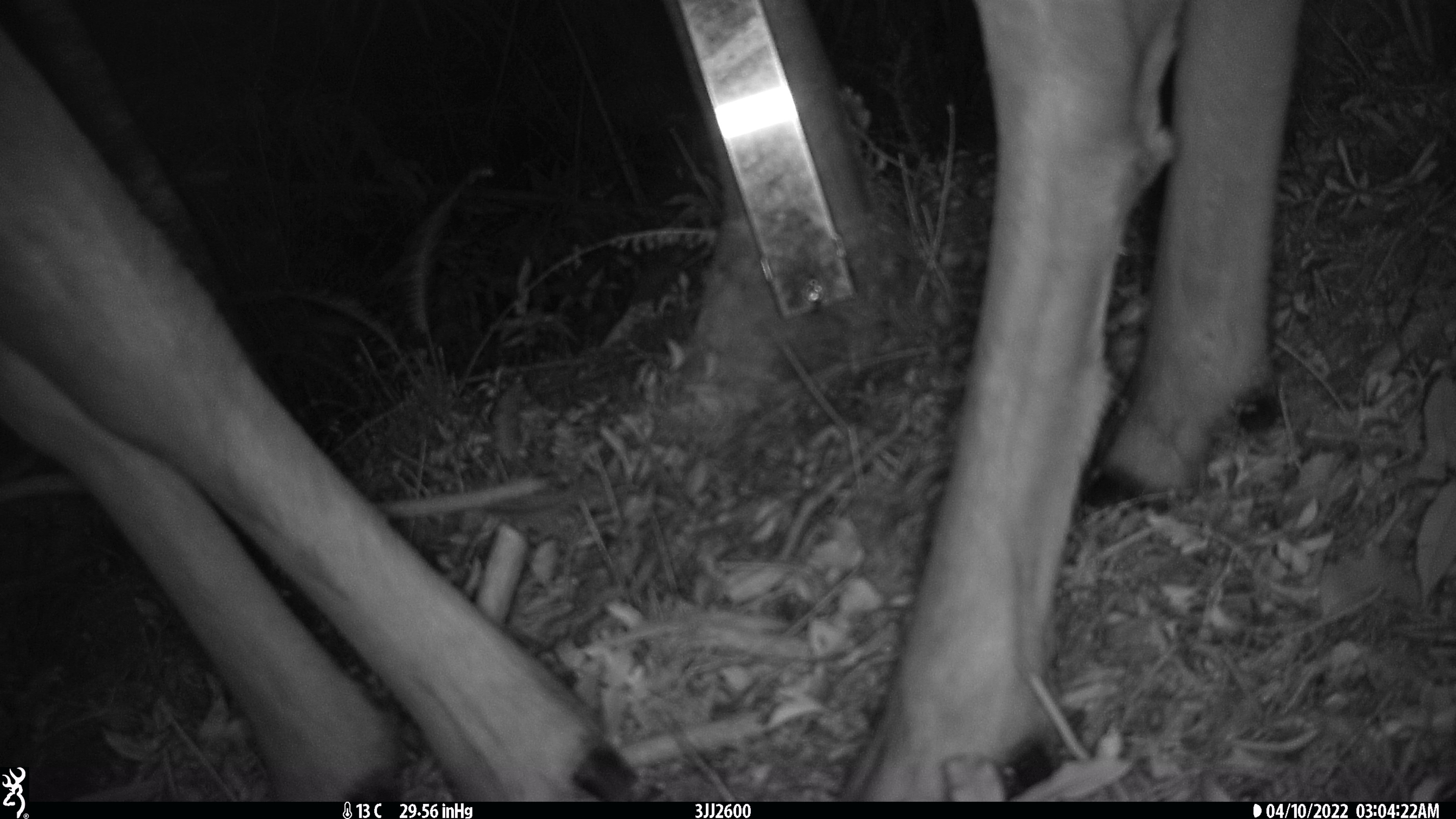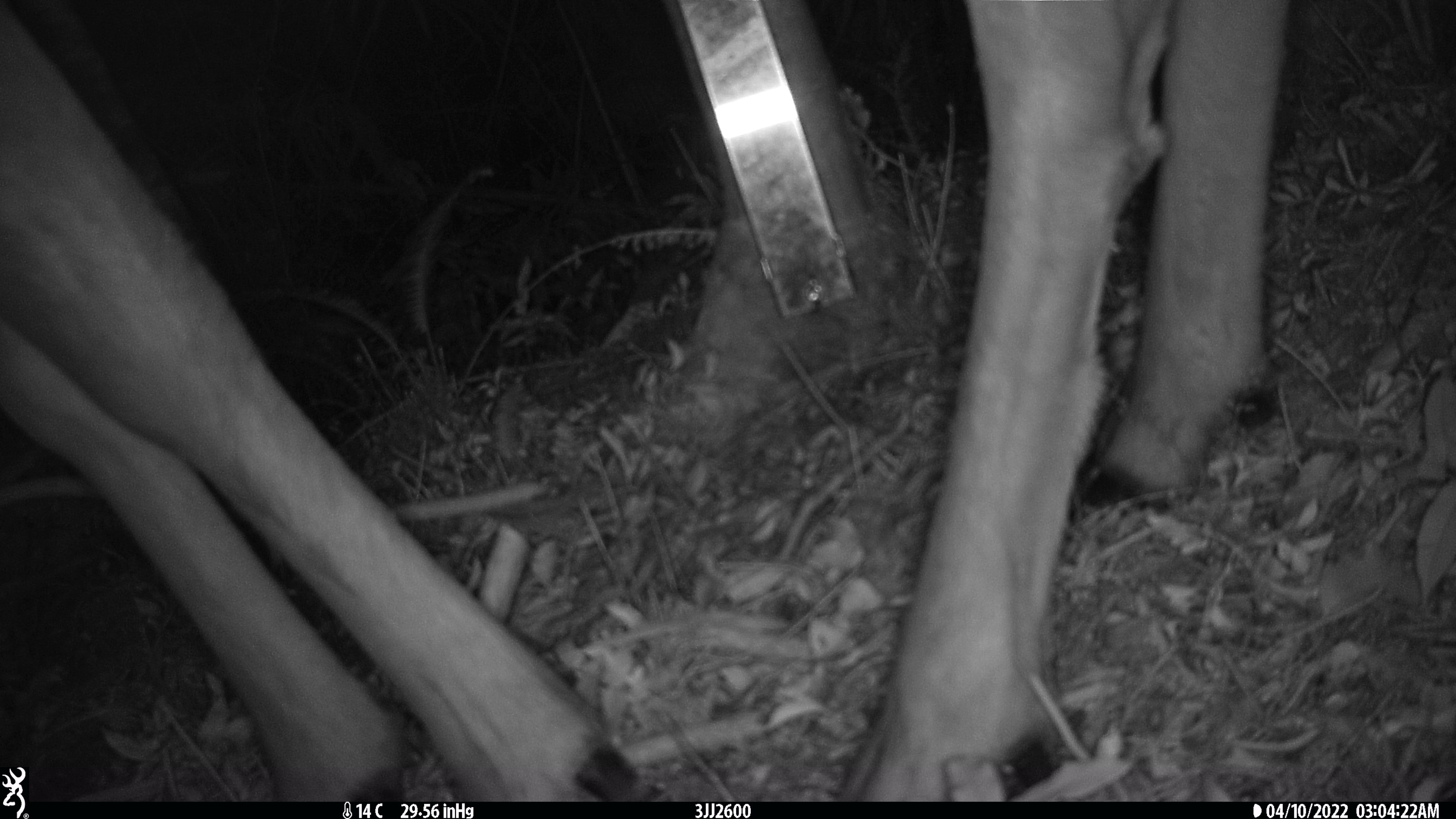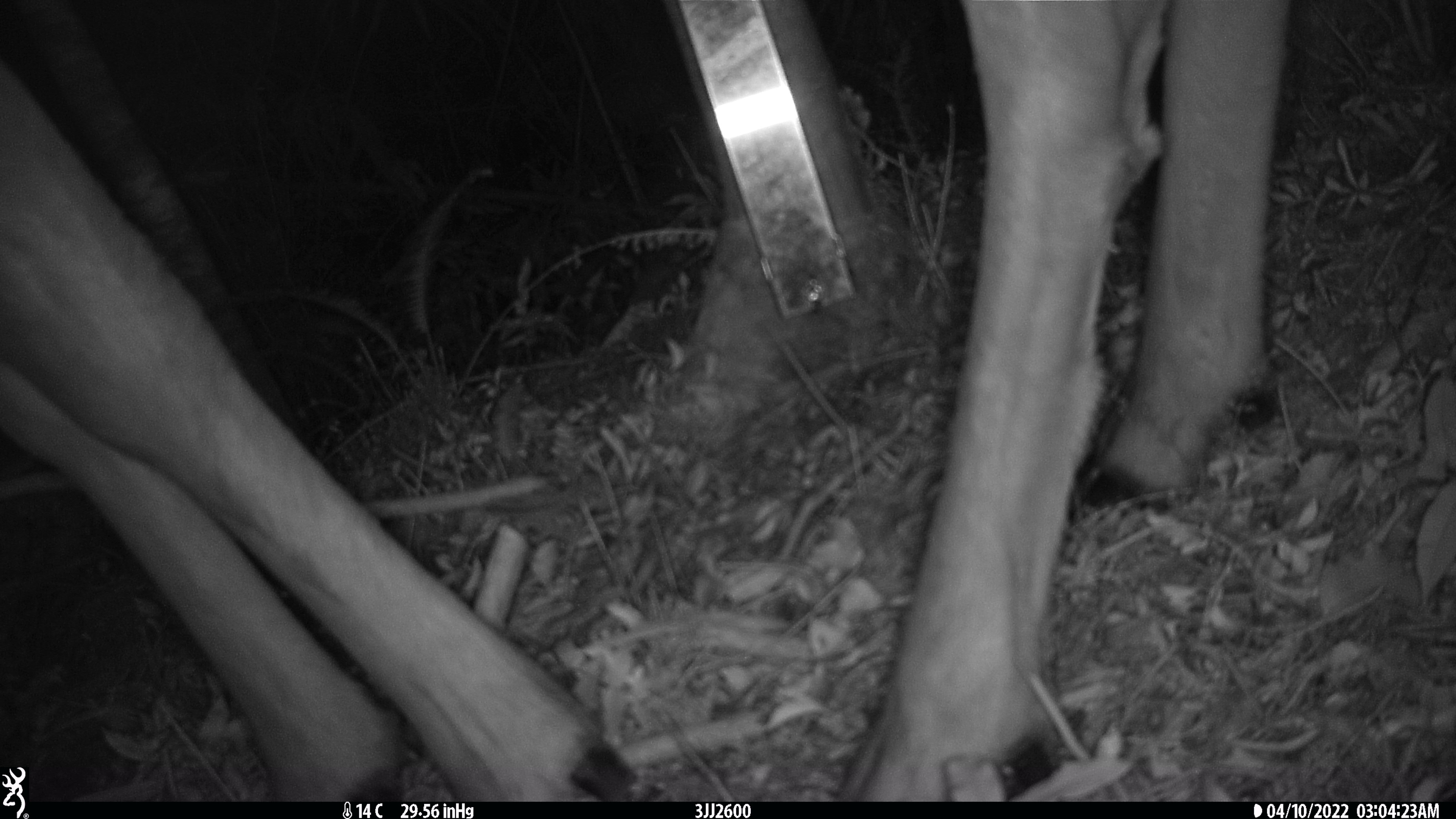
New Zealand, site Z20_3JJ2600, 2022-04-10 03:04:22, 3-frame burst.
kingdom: Animalia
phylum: Chordata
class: Mammalia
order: Artiodactyla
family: Cervidae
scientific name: Cervidae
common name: deer